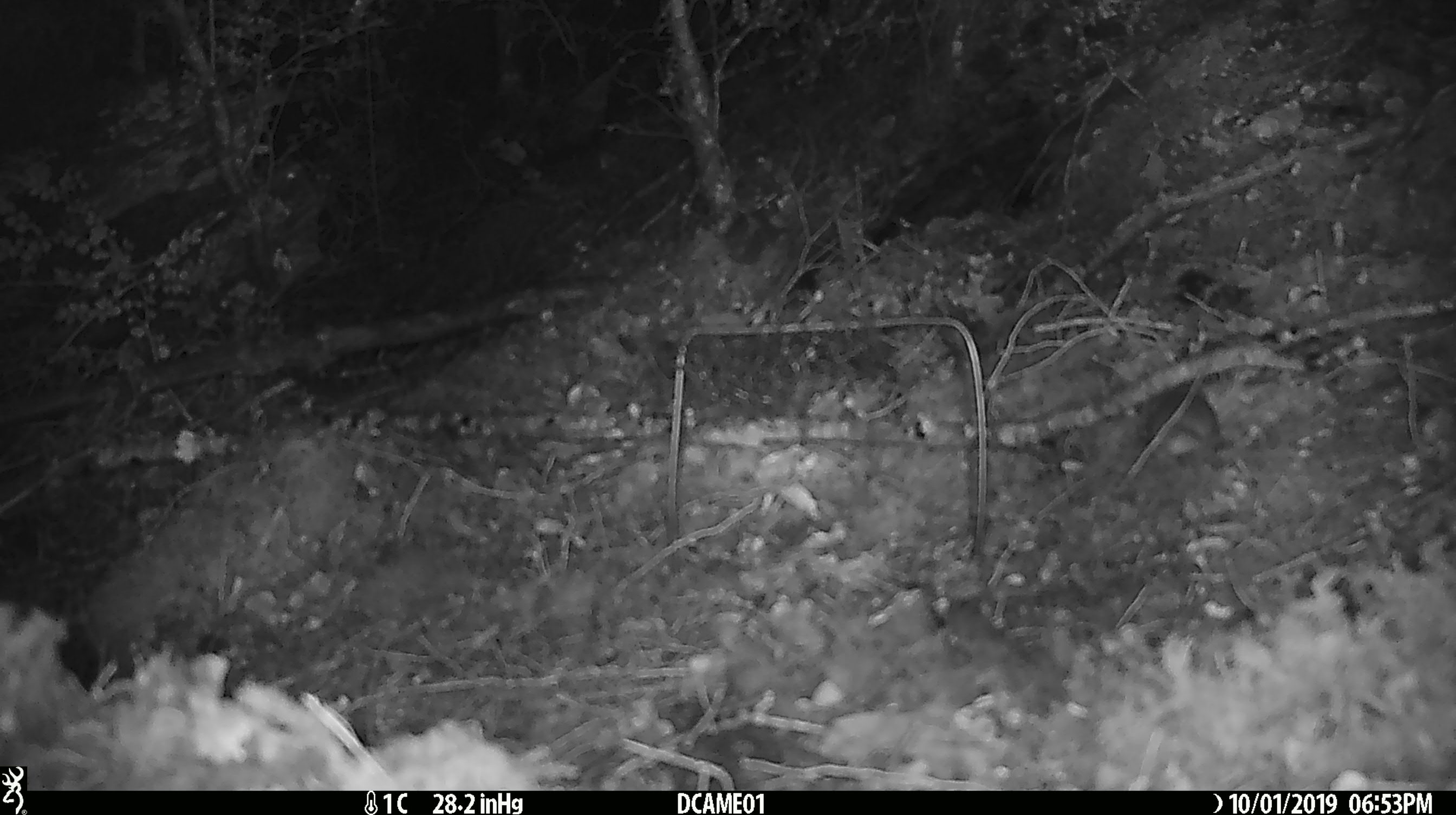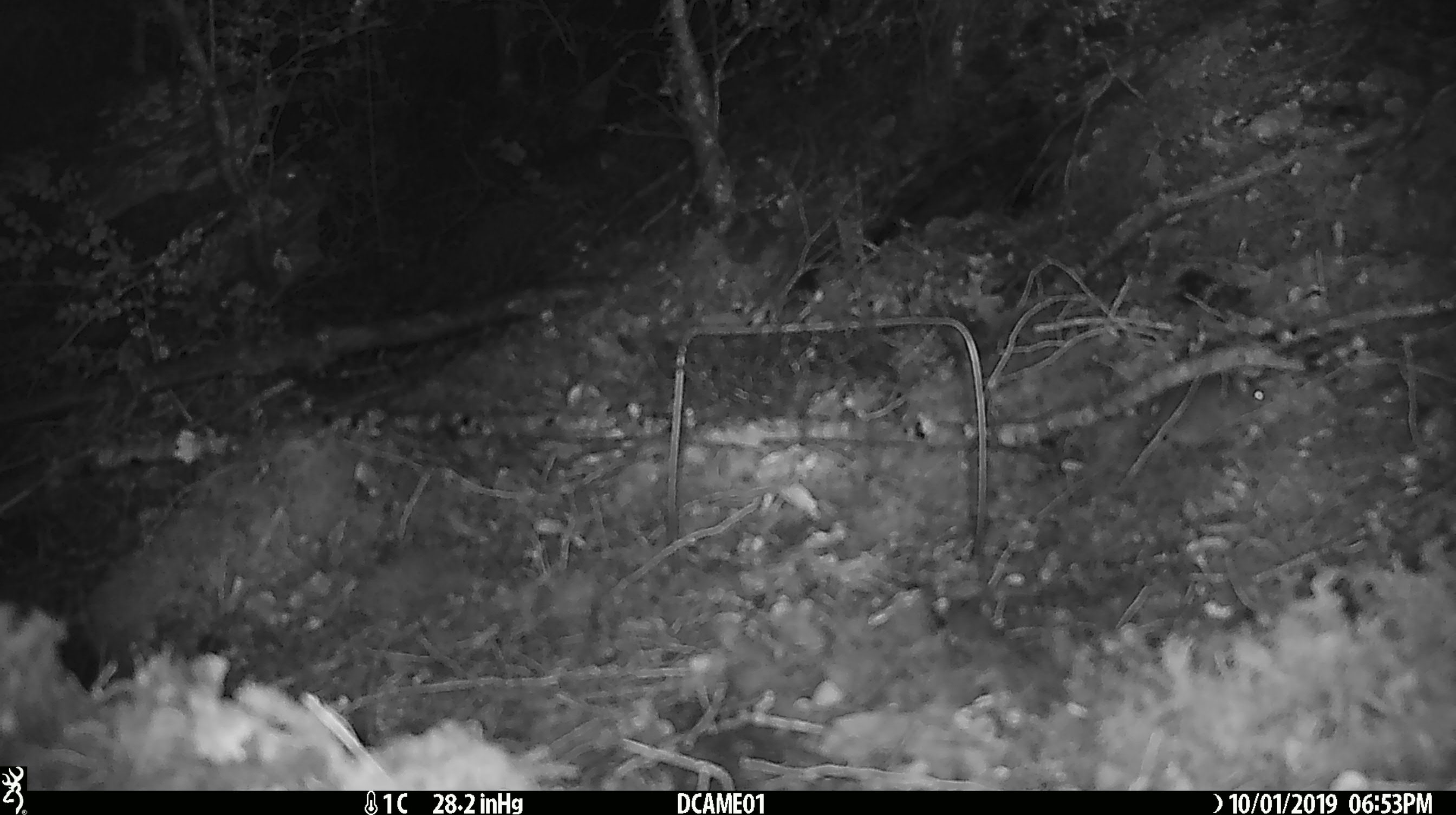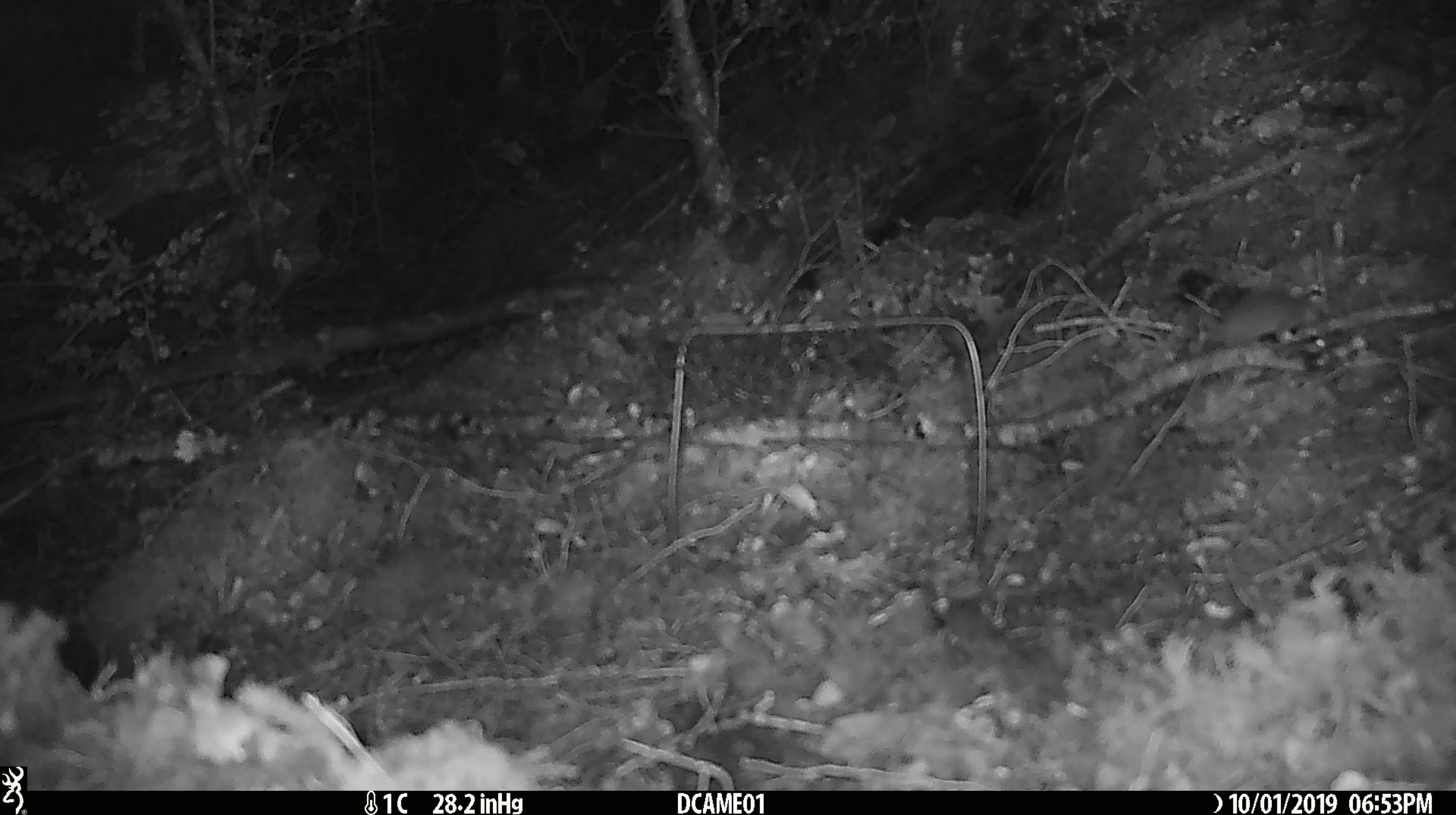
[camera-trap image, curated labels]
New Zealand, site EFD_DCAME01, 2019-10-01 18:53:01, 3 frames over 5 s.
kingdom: Animalia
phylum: Chordata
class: Mammalia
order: Rodentia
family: Muridae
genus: Mus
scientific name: Mus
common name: mouse